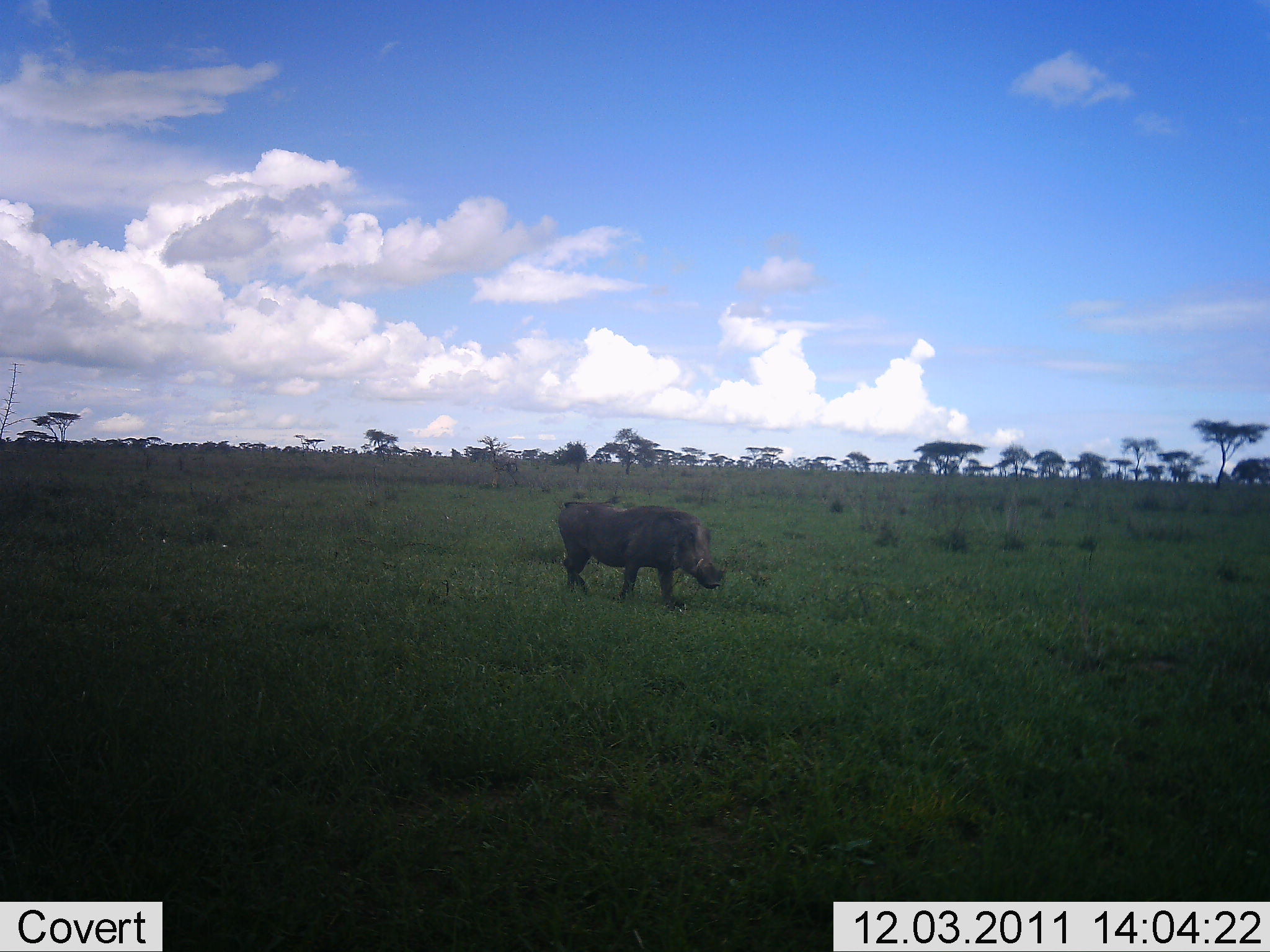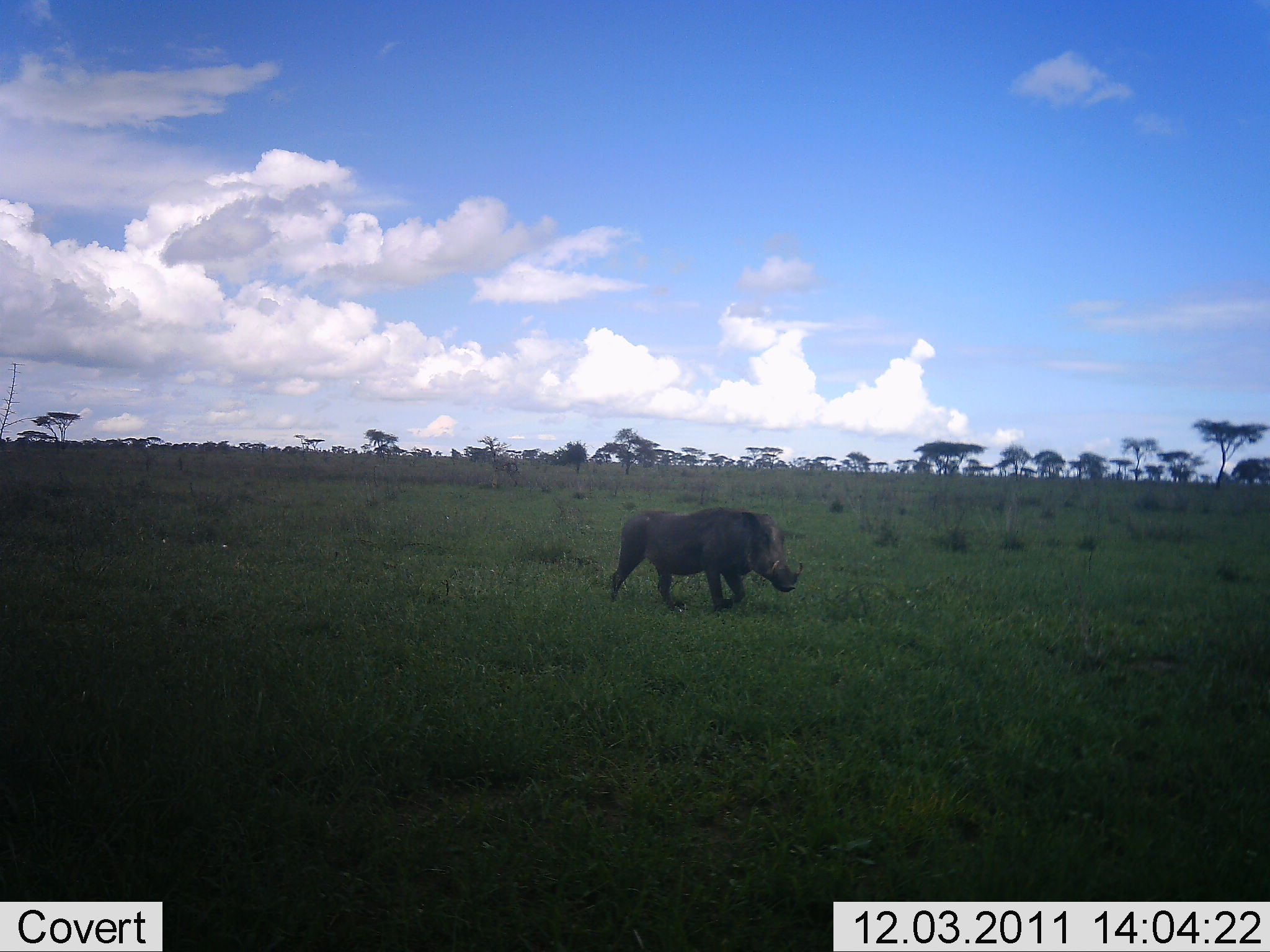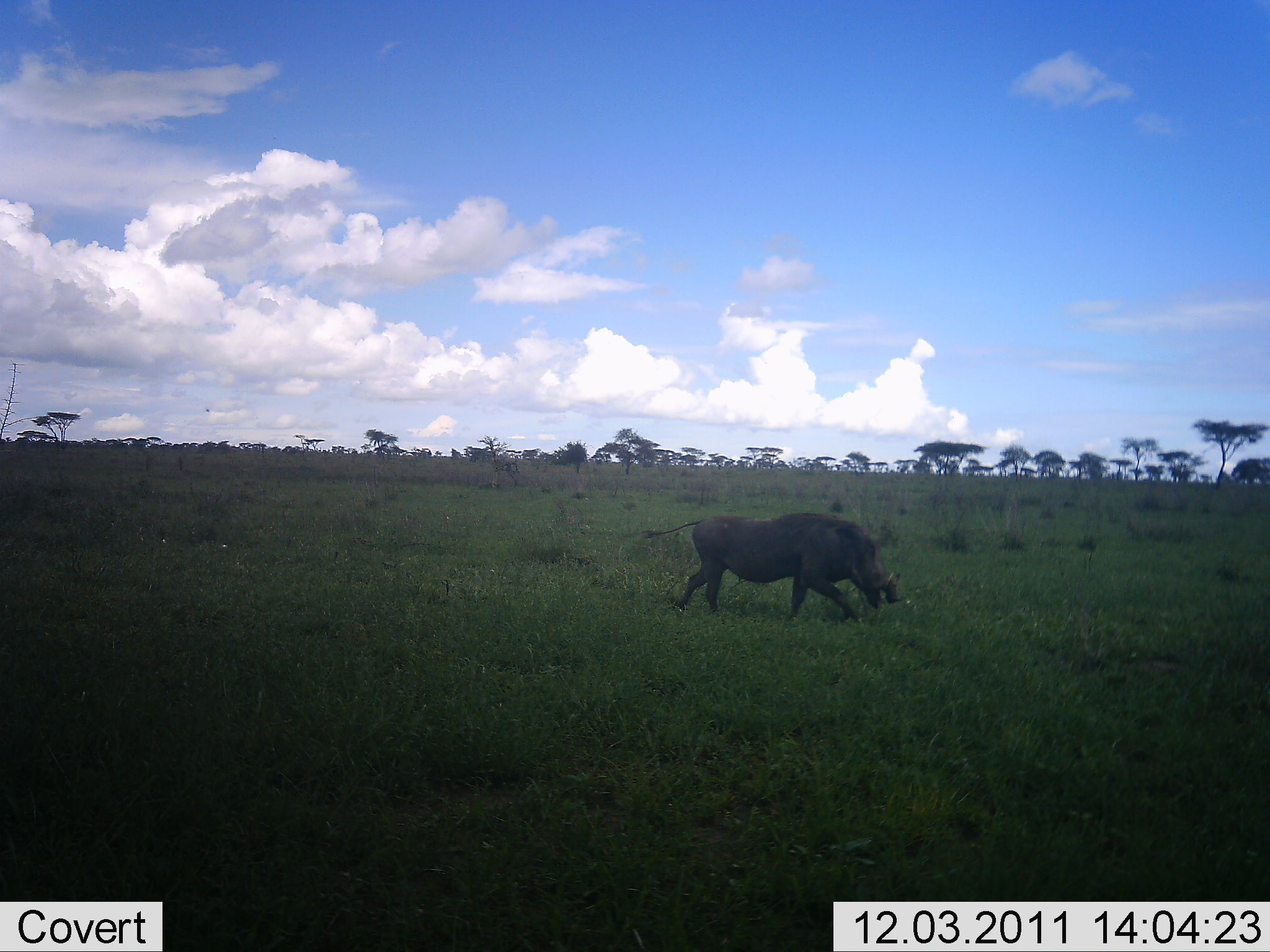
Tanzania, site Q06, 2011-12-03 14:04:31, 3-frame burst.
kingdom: Animalia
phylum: Chordata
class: Mammalia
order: Artiodactyla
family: Suidae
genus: Phacochoerus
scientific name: Phacochoerus africanus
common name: warthog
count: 1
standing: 0%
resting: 0%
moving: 100%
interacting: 0%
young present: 0%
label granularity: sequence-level